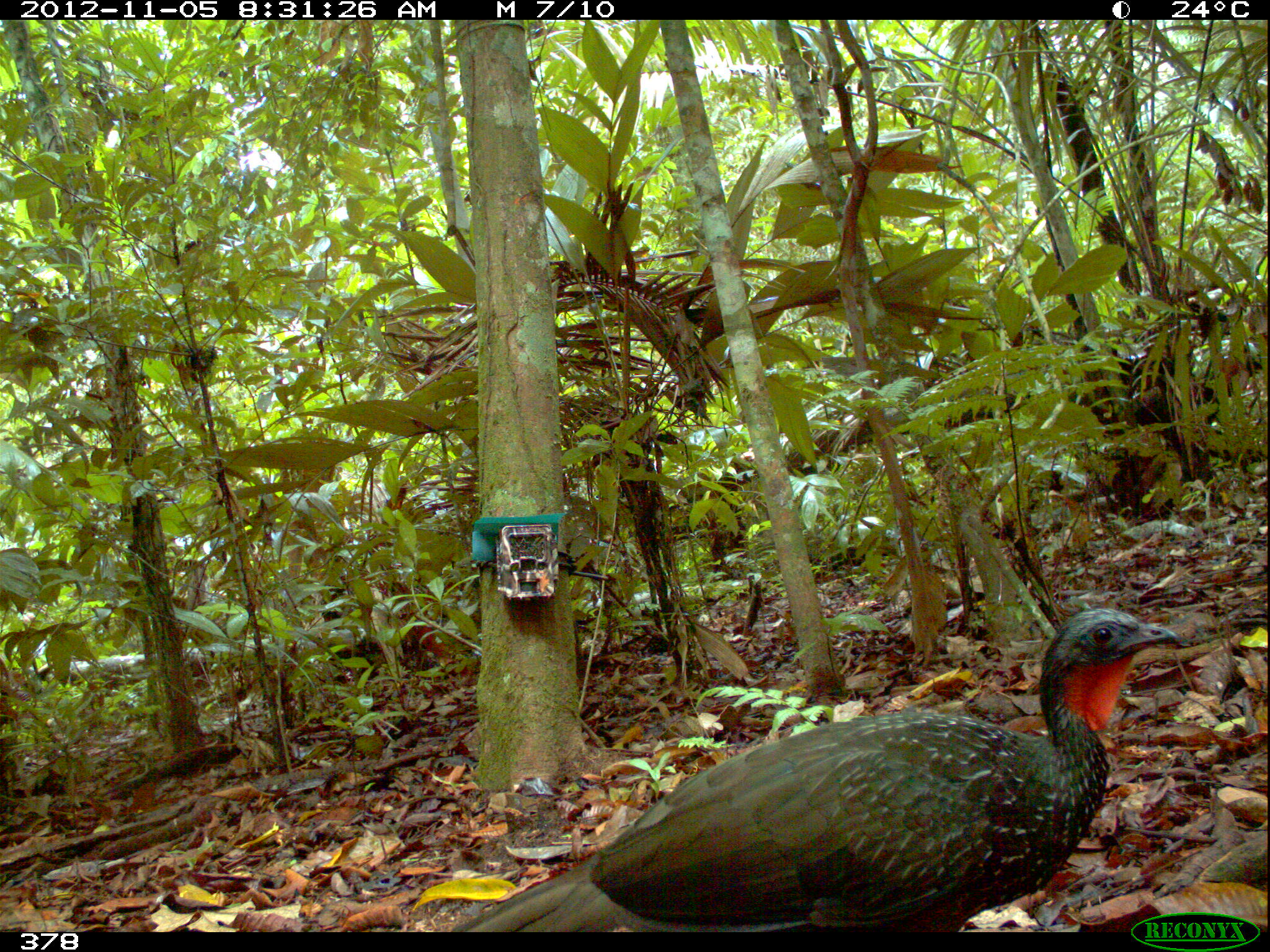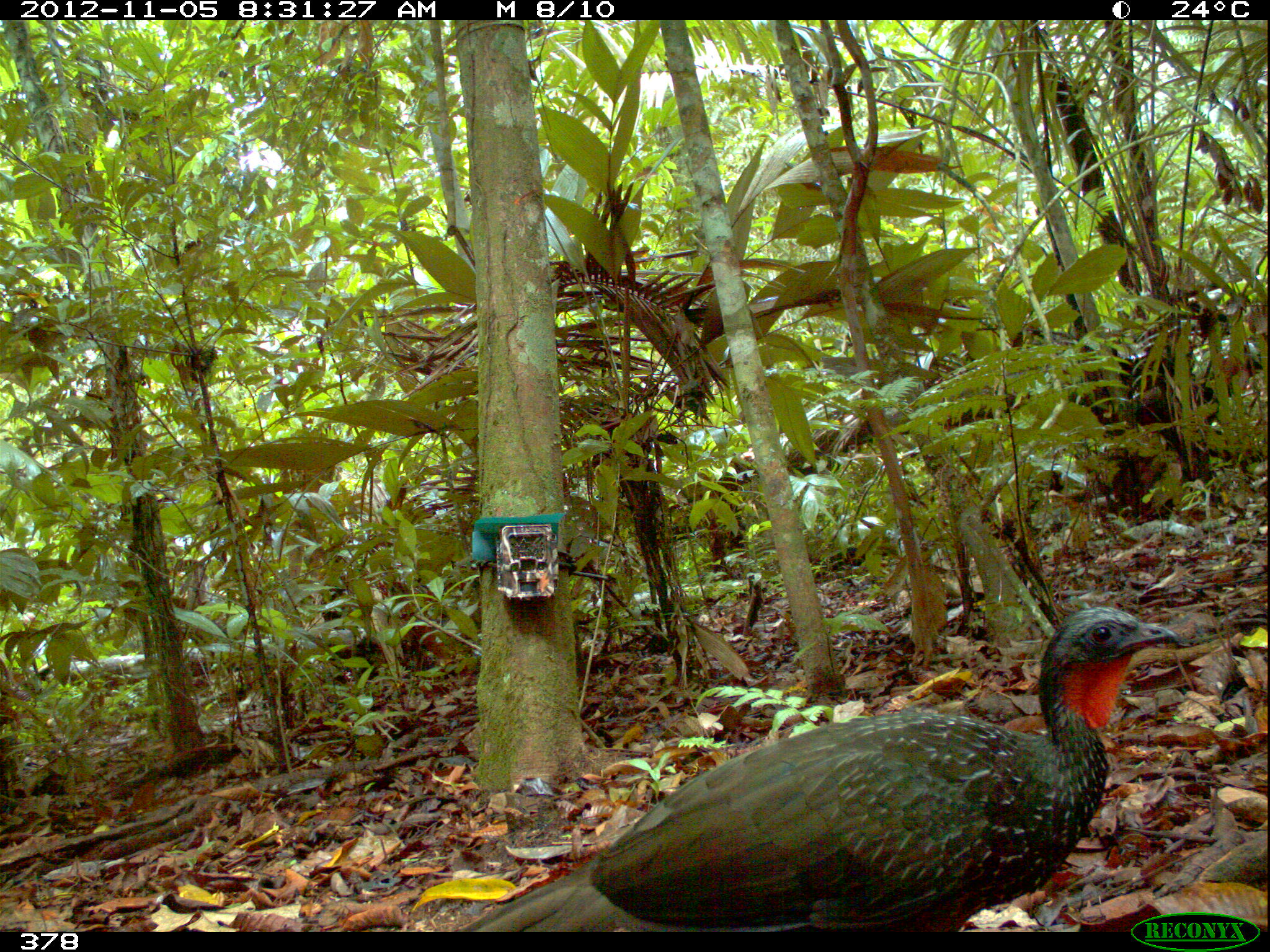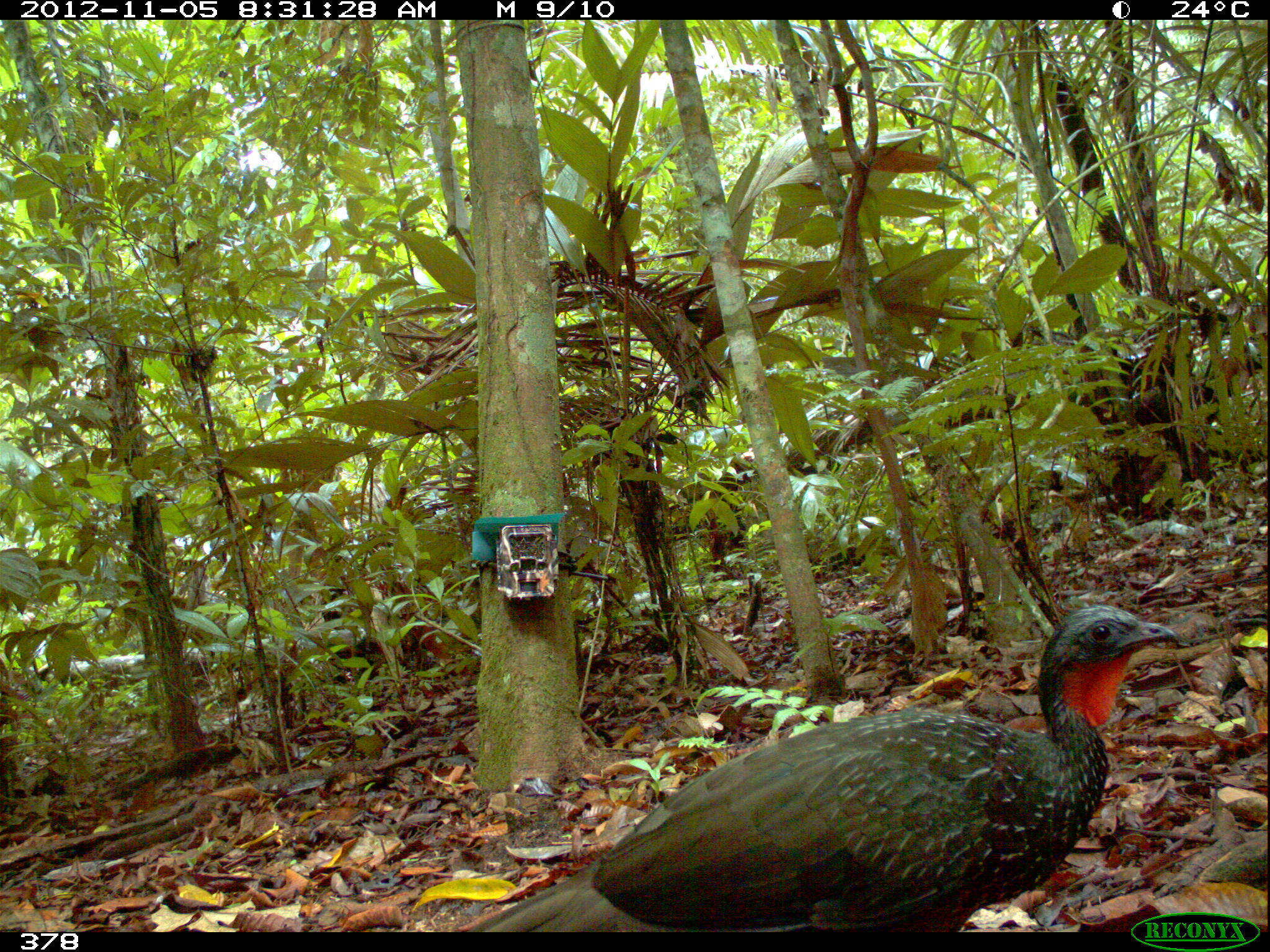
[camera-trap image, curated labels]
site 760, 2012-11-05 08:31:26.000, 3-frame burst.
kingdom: Animalia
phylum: Chordata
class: Aves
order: Galliformes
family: Cracidae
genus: Penelope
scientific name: Penelope jacquacu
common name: spix's guan